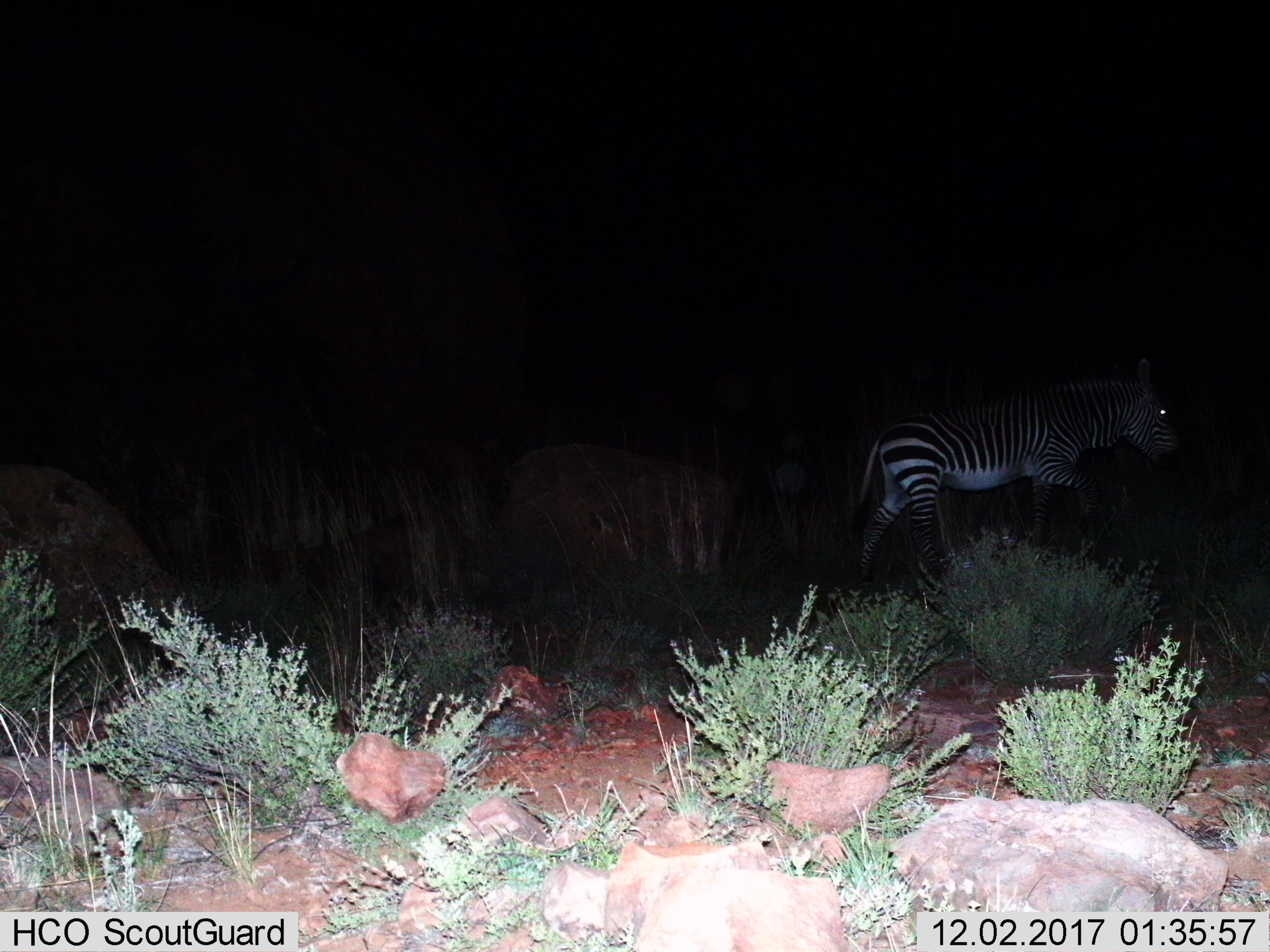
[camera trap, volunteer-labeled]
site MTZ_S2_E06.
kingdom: Animalia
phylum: Chordata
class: Mammalia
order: Perissodactyla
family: Equidae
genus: Equus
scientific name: Equus zebra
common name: mountain zebra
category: zebramountain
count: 1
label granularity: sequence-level